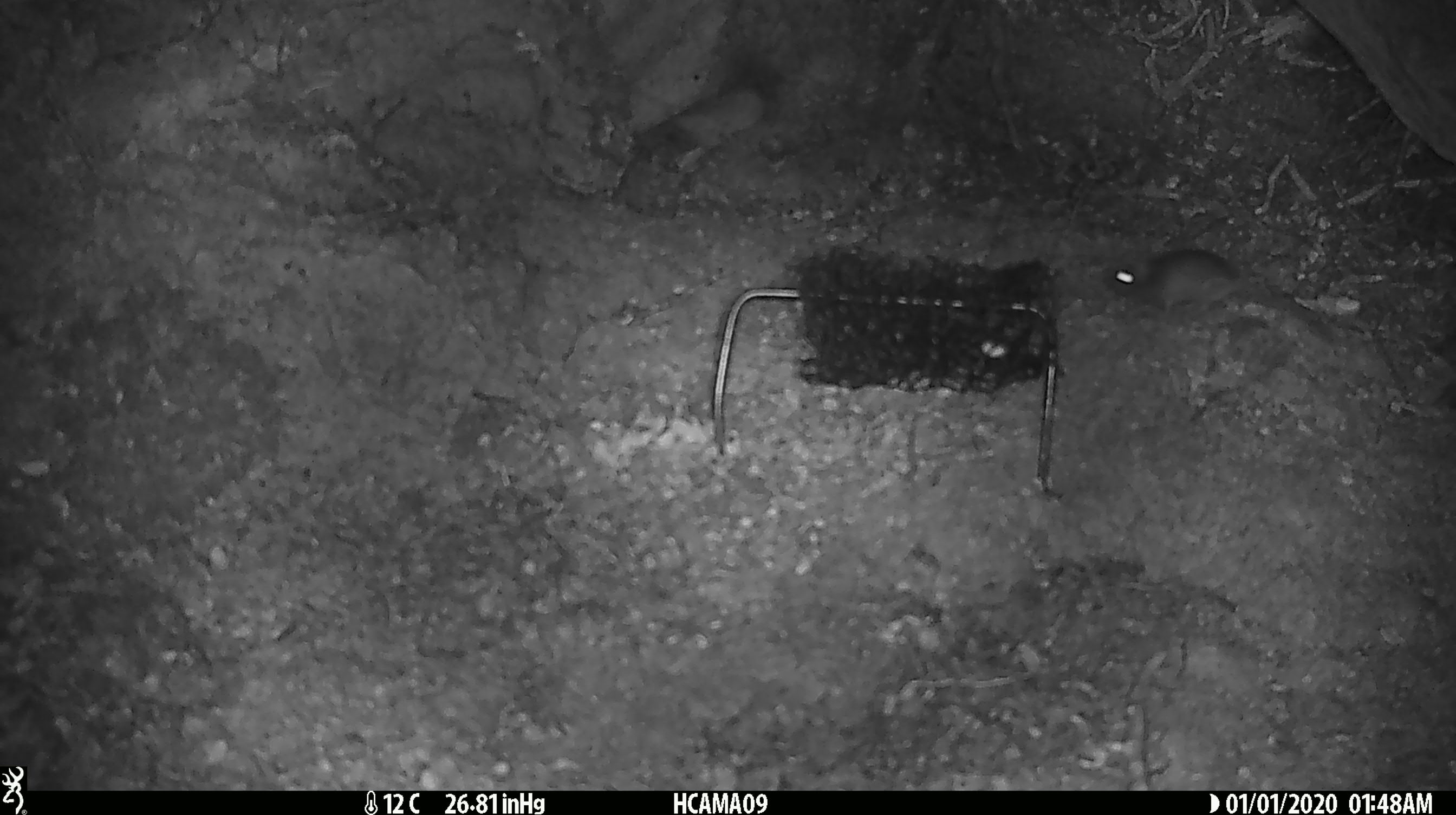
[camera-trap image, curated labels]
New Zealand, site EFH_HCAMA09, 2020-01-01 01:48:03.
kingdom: Animalia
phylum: Chordata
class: Mammalia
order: Rodentia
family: Muridae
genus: Mus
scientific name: Mus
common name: mouse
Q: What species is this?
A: Mouse (Mus).